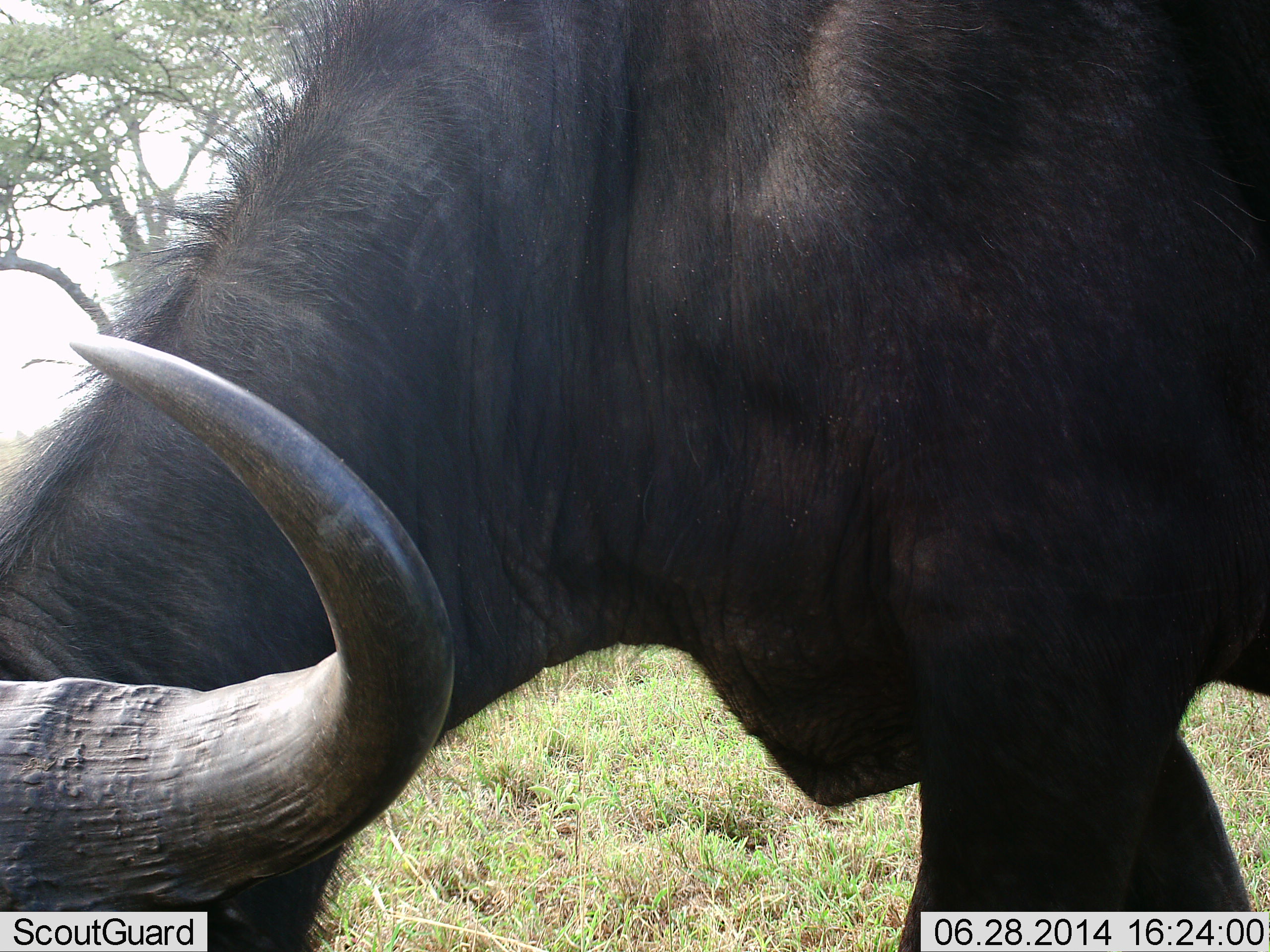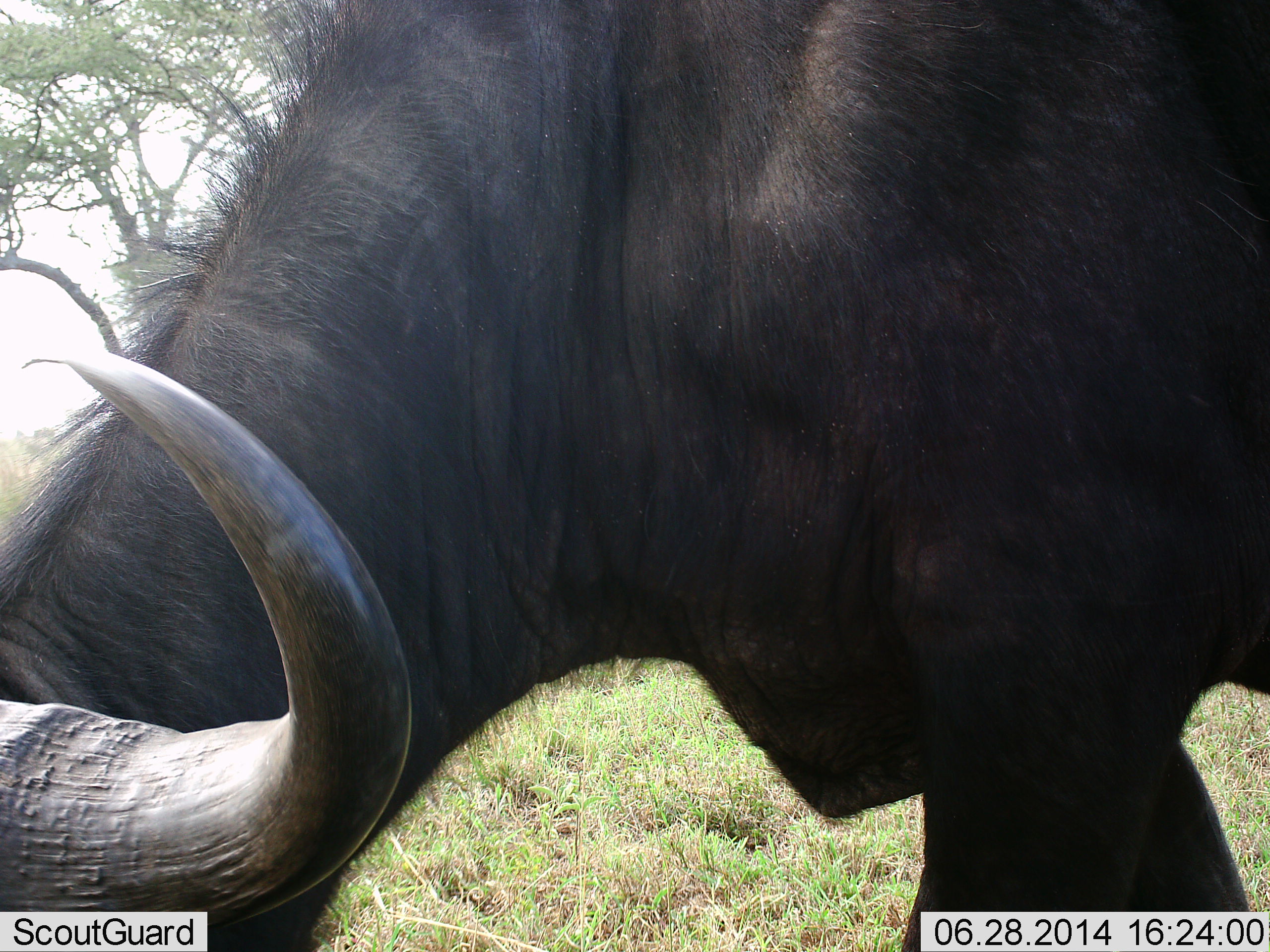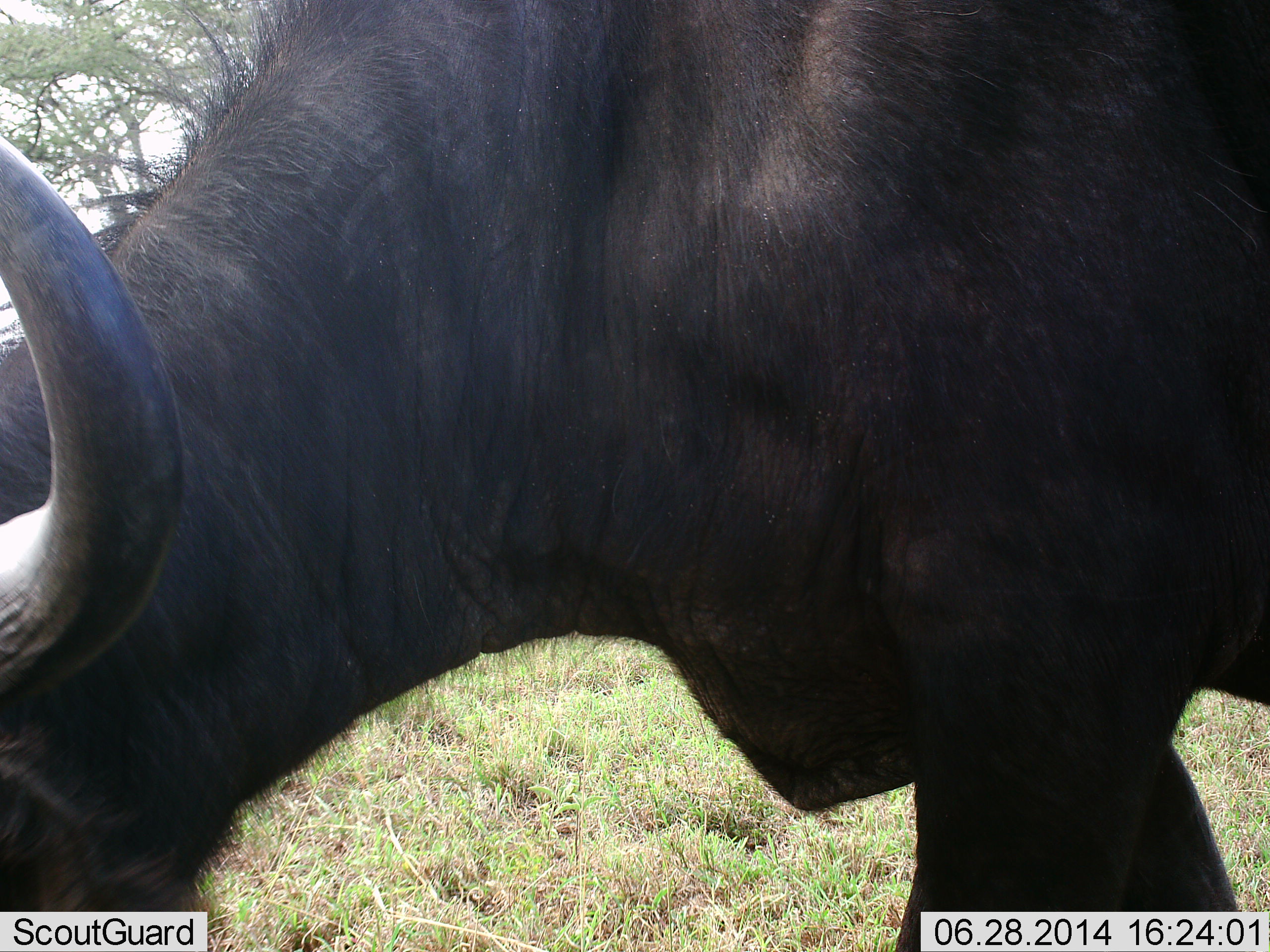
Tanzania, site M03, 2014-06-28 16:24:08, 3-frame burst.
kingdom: Animalia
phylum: Chordata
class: Mammalia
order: Artiodactyla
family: Bovidae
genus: Syncerus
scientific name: Syncerus caffer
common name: cape buffalo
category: buffalo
Buffalo (cape buffalo) (Syncerus caffer), count 1. Behavior (volunteer vote fractions): standing 20%, resting 0%, moving 10%, interacting 0%. Young present (vote fraction): 0%. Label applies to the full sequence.